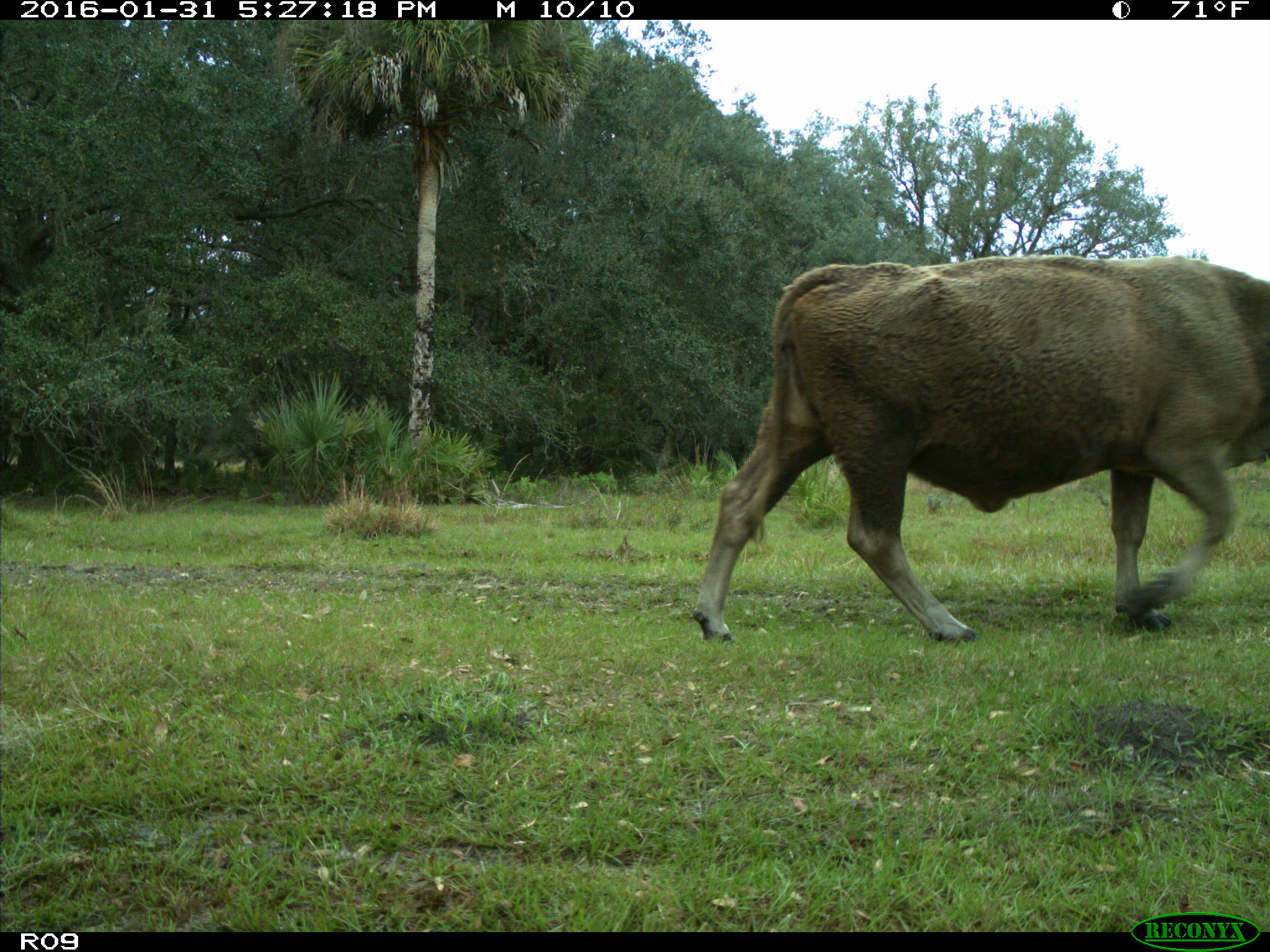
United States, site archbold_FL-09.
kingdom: Animalia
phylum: Chordata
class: Mammalia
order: Artiodactyla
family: Bovidae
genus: Bos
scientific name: Bos taurus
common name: domestic cow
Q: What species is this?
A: Bos taurus (domestic cow).